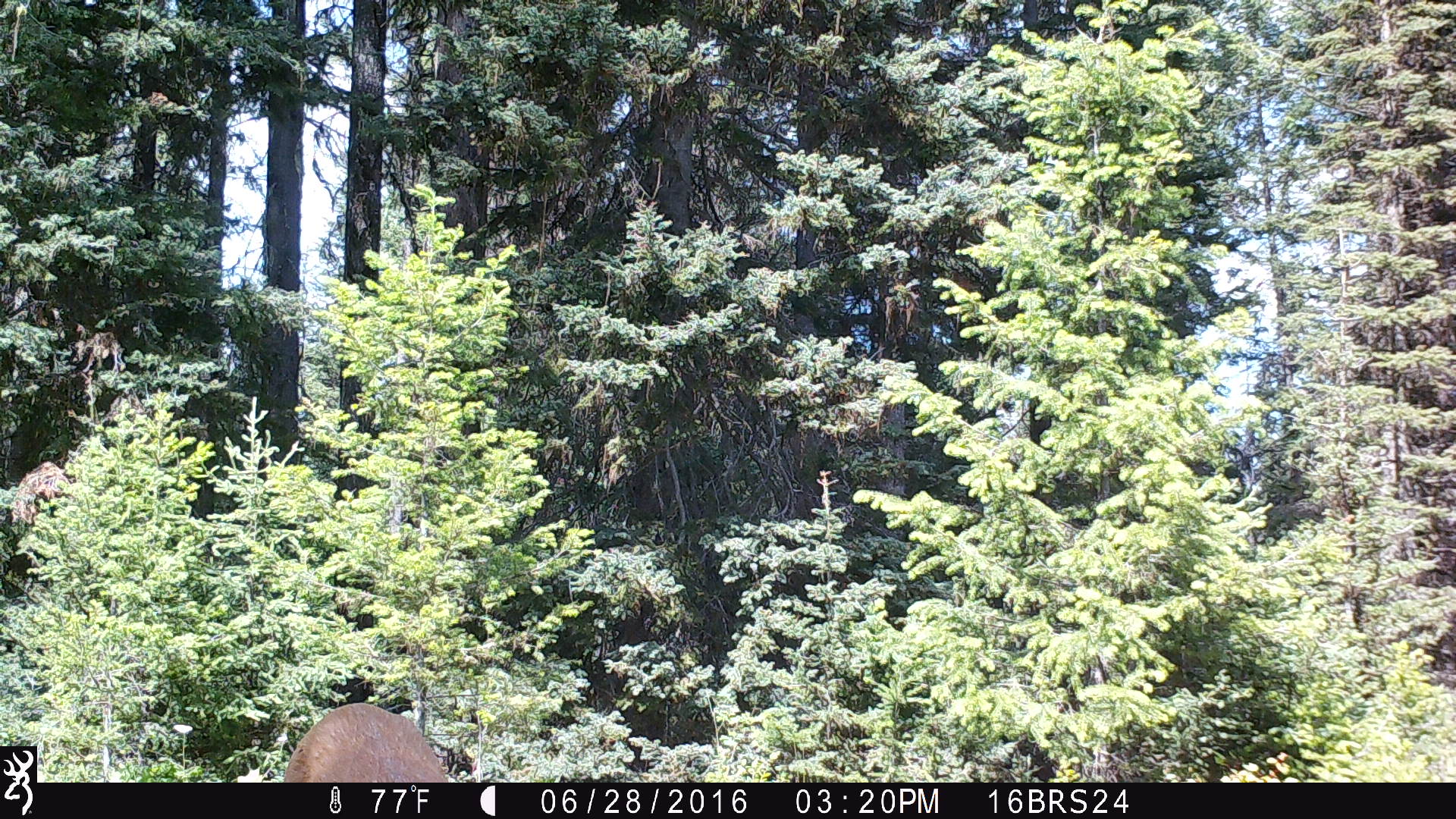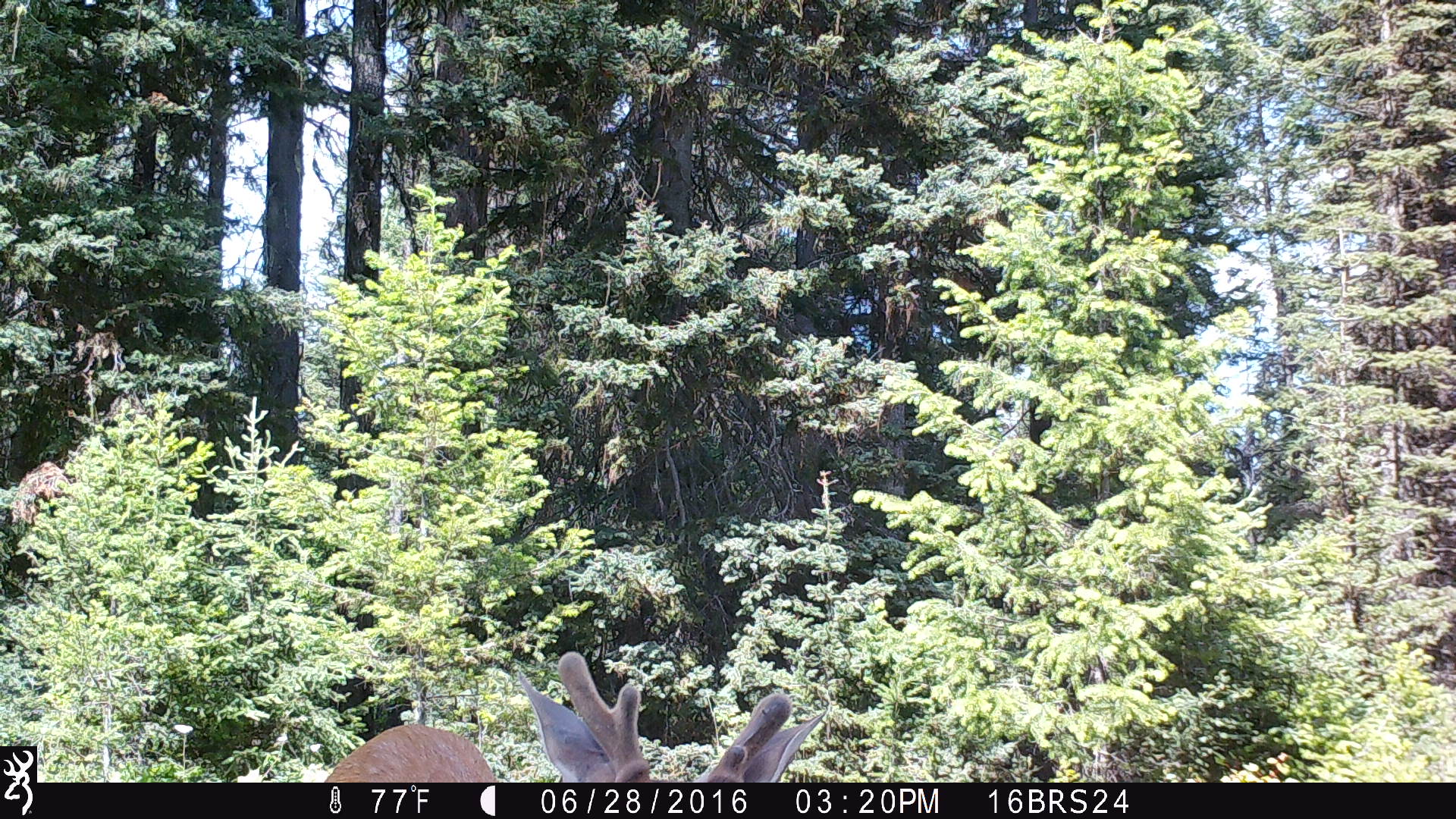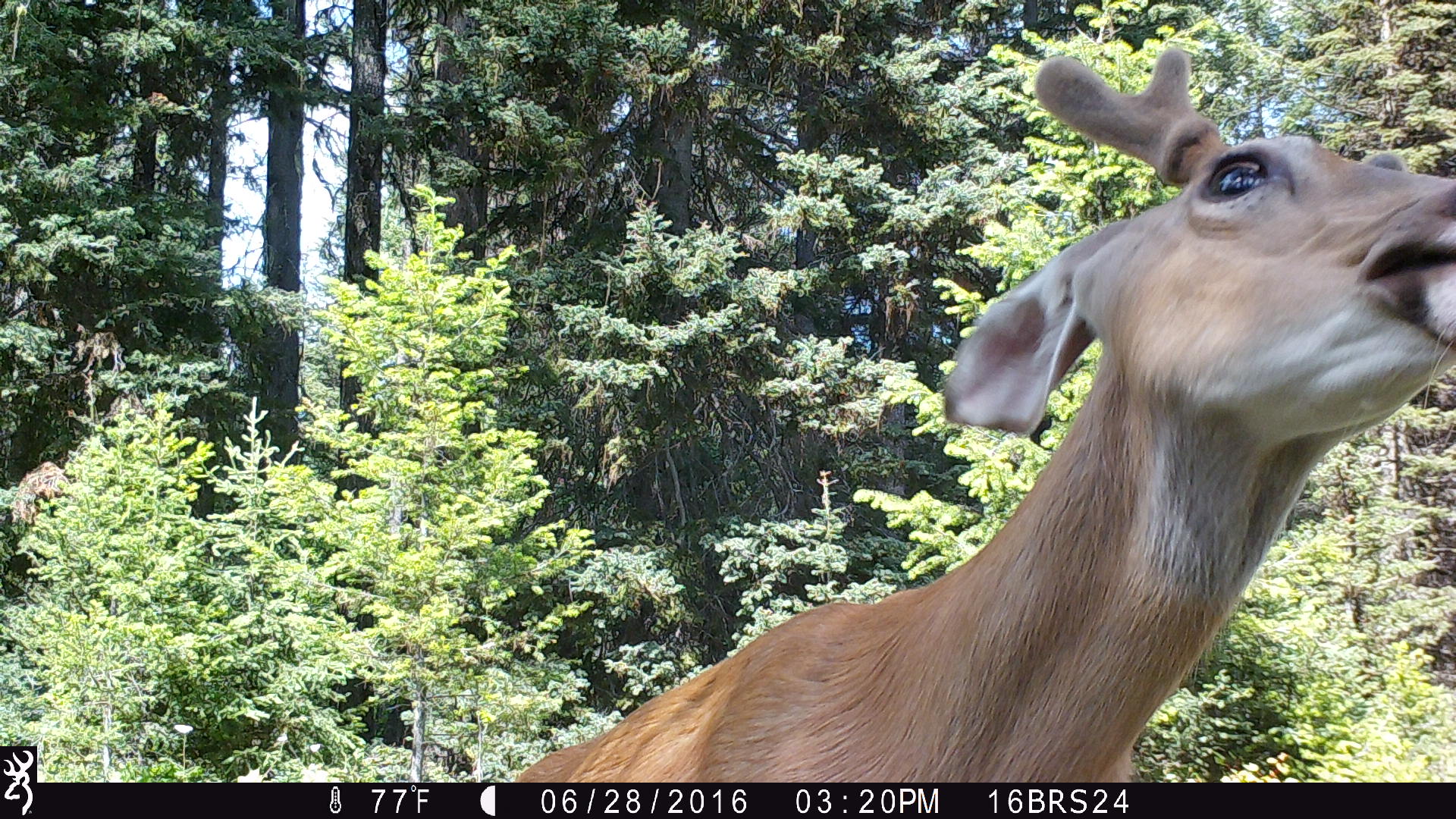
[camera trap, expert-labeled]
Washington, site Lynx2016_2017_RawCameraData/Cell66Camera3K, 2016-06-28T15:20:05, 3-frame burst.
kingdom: Animalia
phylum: Chordata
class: Mammalia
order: Artiodactyla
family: Cervidae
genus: Odocoileus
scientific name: Odocoileus virginianus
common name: white-tailed deer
Odocoileus virginianus (white-tailed deer). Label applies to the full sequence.